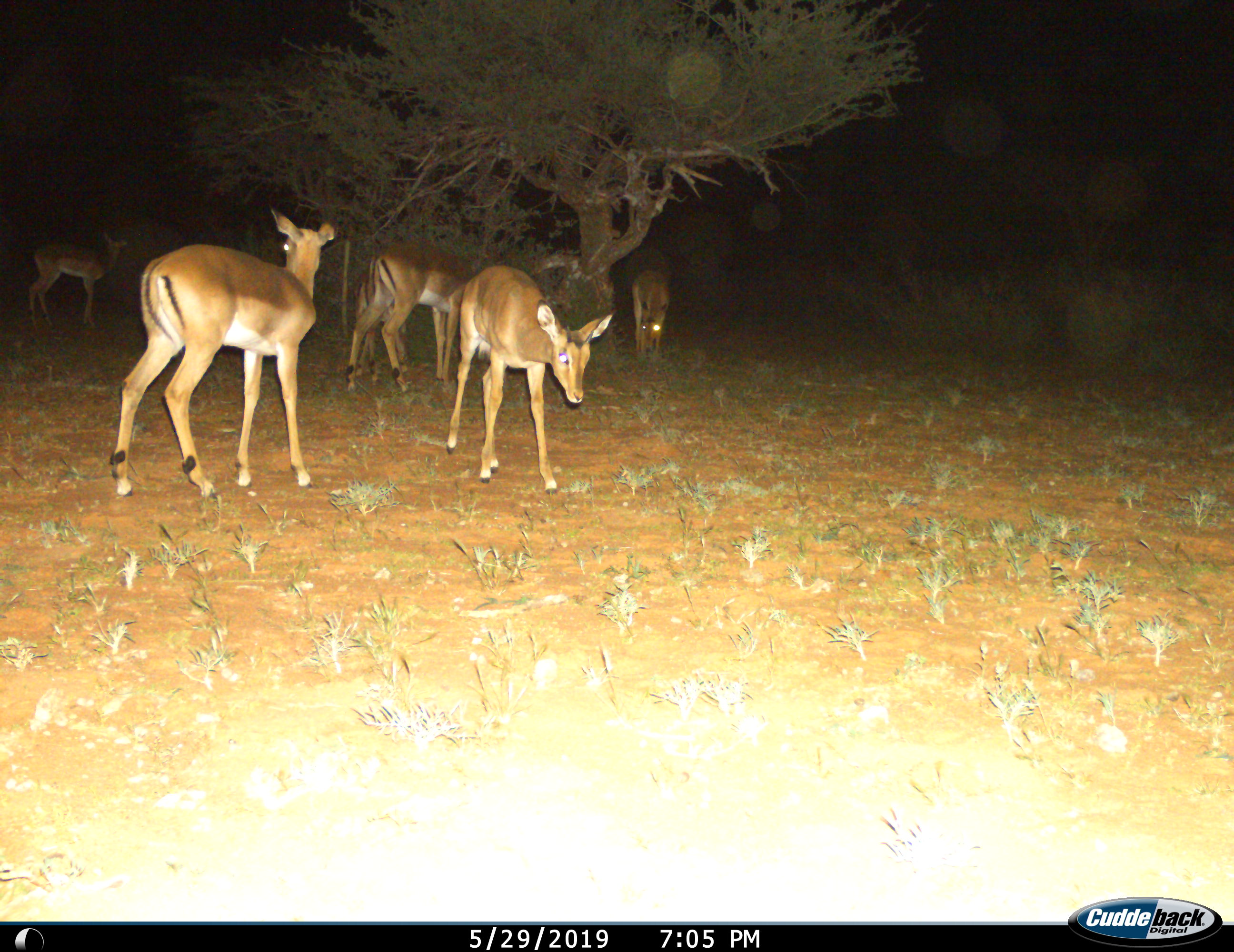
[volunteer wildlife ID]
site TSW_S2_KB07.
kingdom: Animalia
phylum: Chordata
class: Mammalia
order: Artiodactyla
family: Bovidae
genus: Aepyceros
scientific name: Aepyceros melampus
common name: impala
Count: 6.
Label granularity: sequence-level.